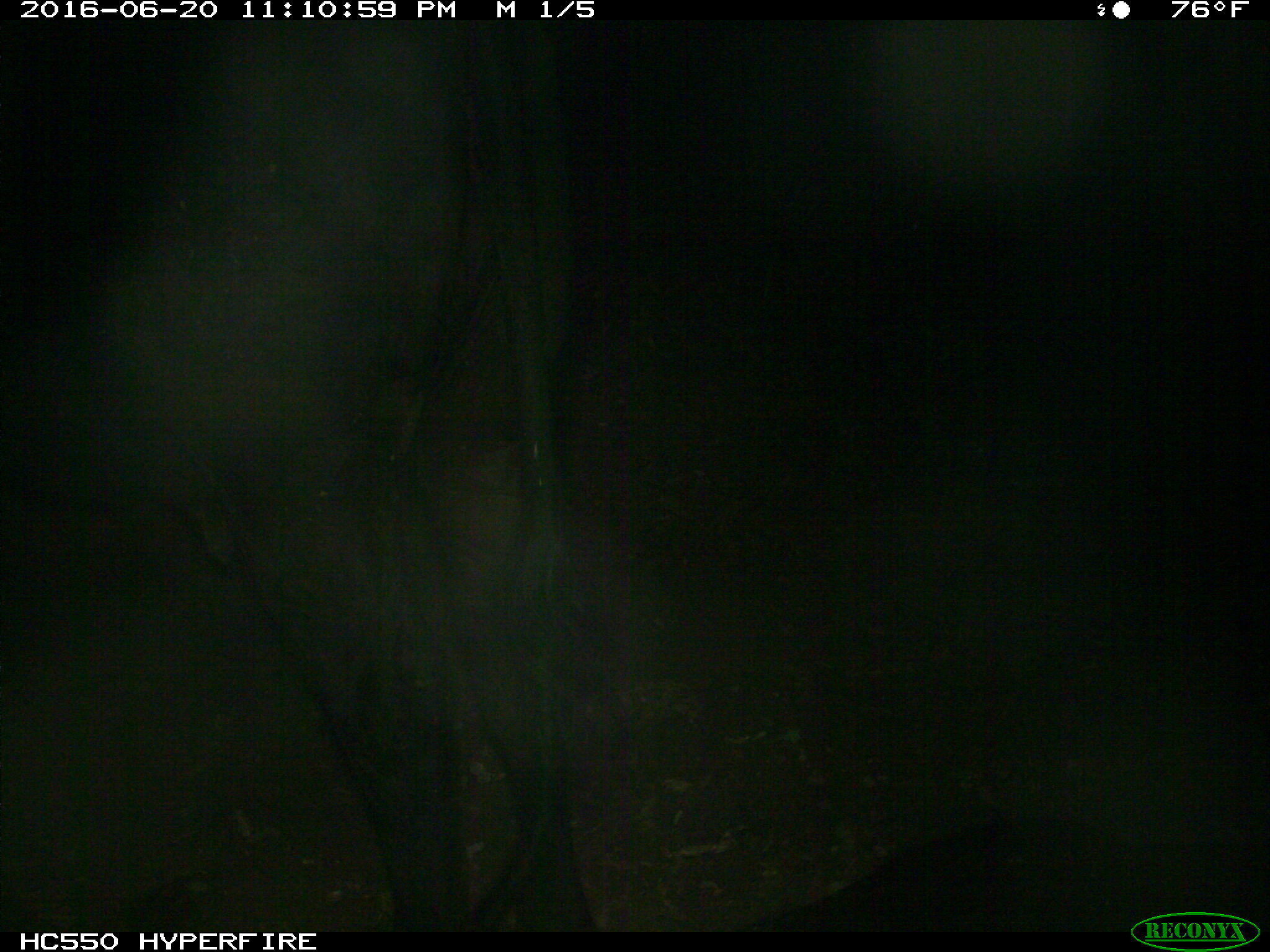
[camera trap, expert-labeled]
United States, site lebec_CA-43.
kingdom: Animalia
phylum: Chordata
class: Mammalia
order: Artiodactyla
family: Bovidae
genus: Bos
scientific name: Bos taurus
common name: domestic cow